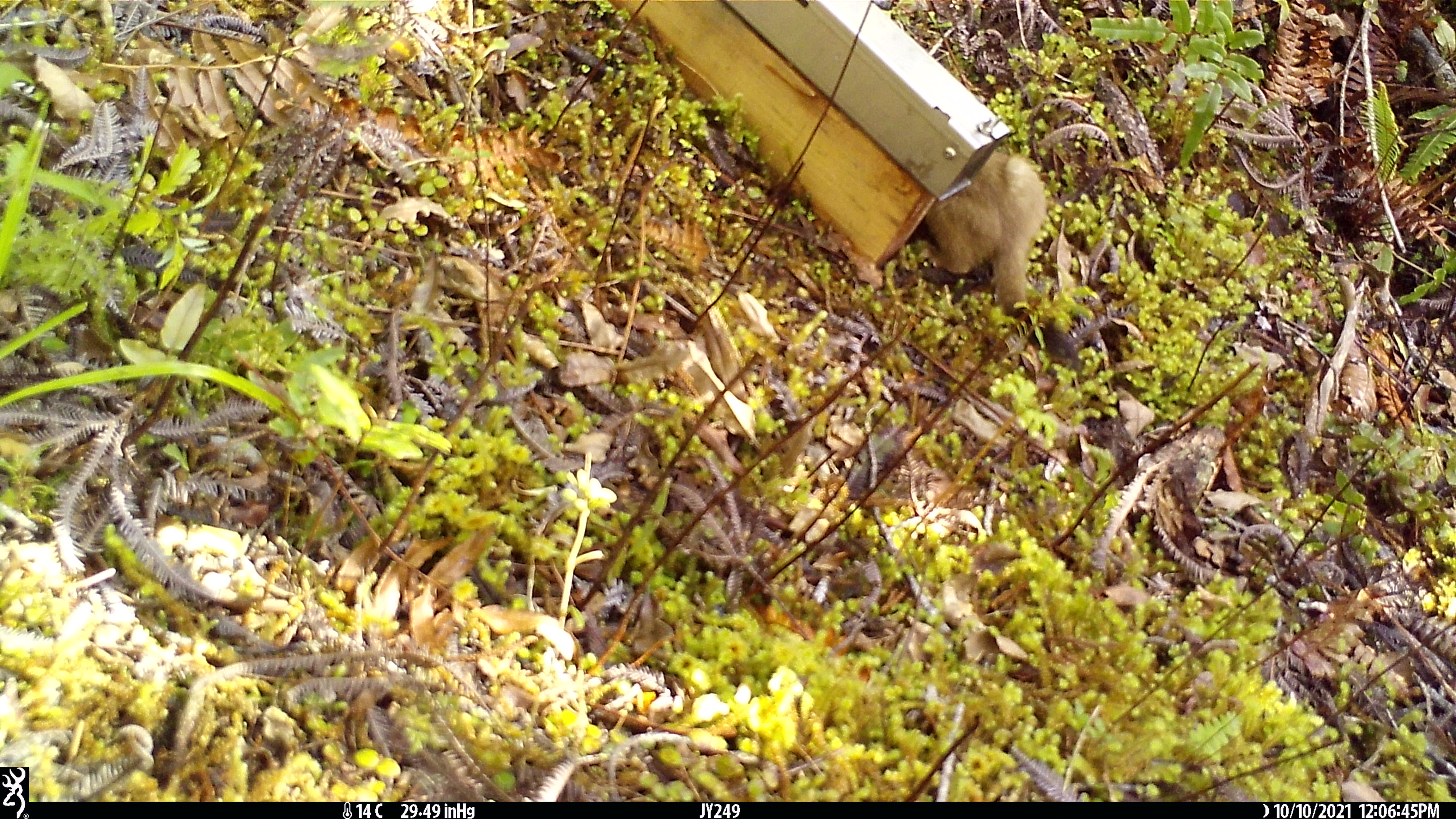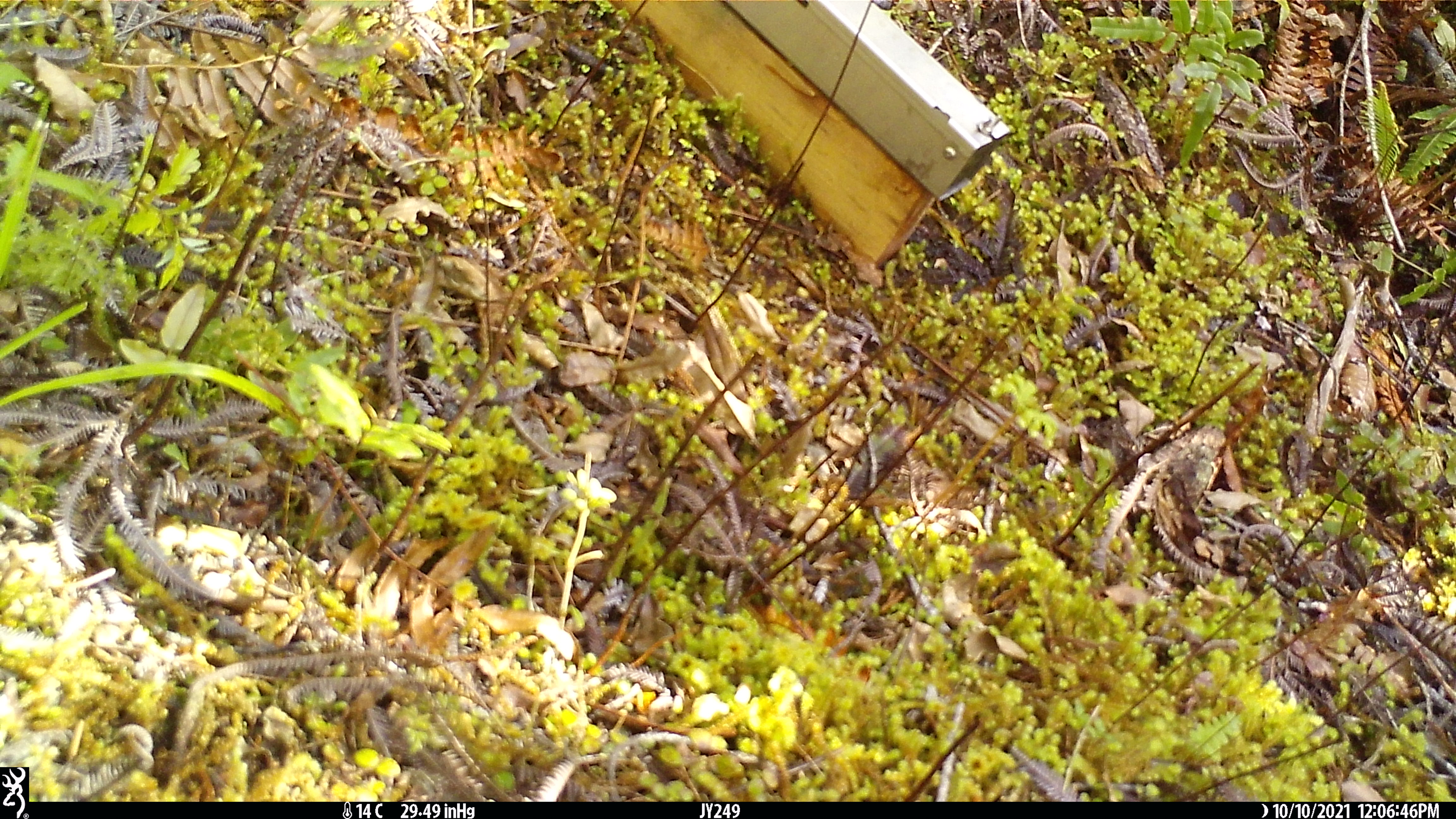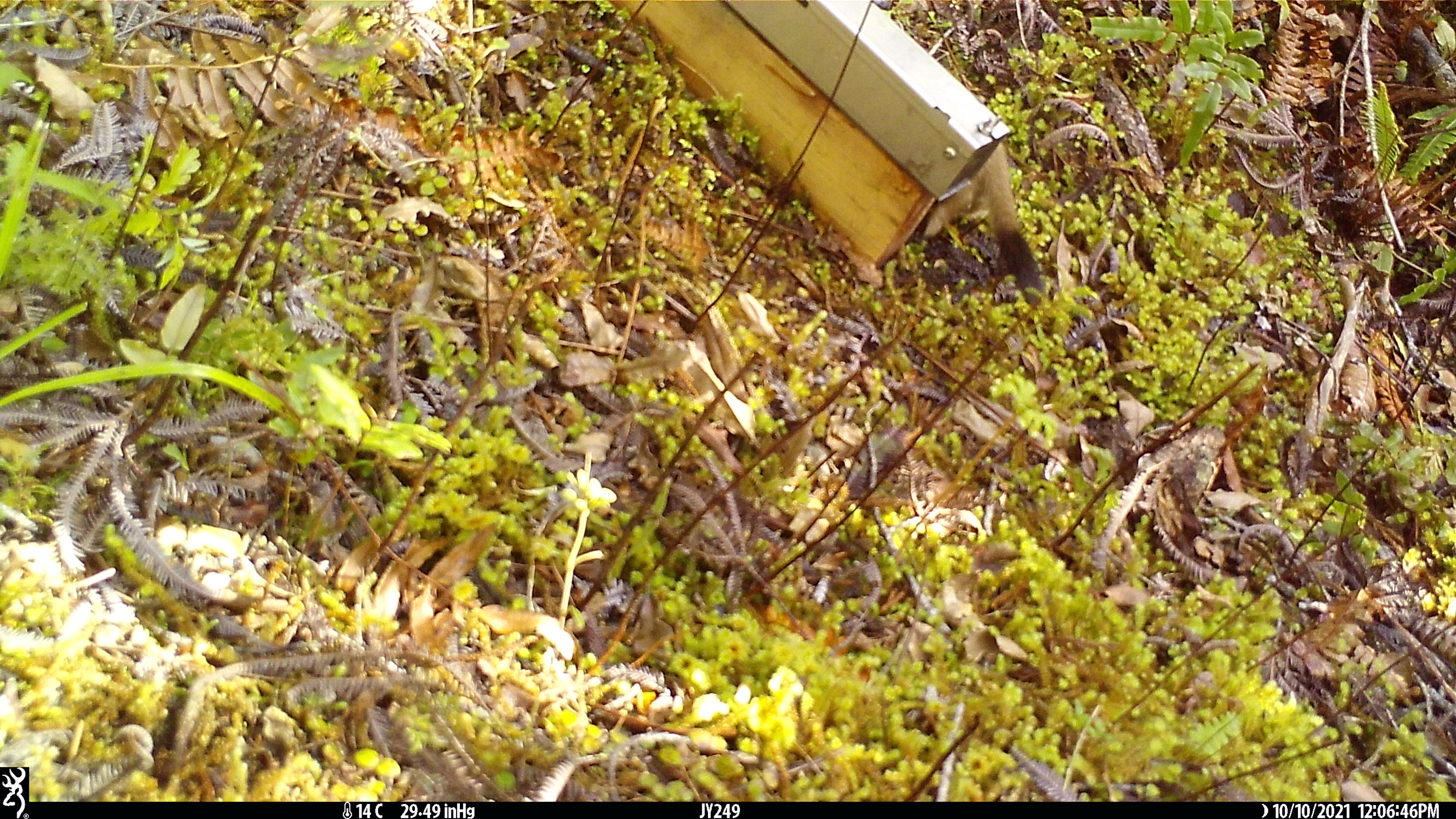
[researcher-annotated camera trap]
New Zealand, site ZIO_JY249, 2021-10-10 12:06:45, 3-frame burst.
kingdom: Animalia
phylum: Chordata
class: Mammalia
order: Carnivora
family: Mustelidae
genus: Mustela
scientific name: Mustela erminea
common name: stoat